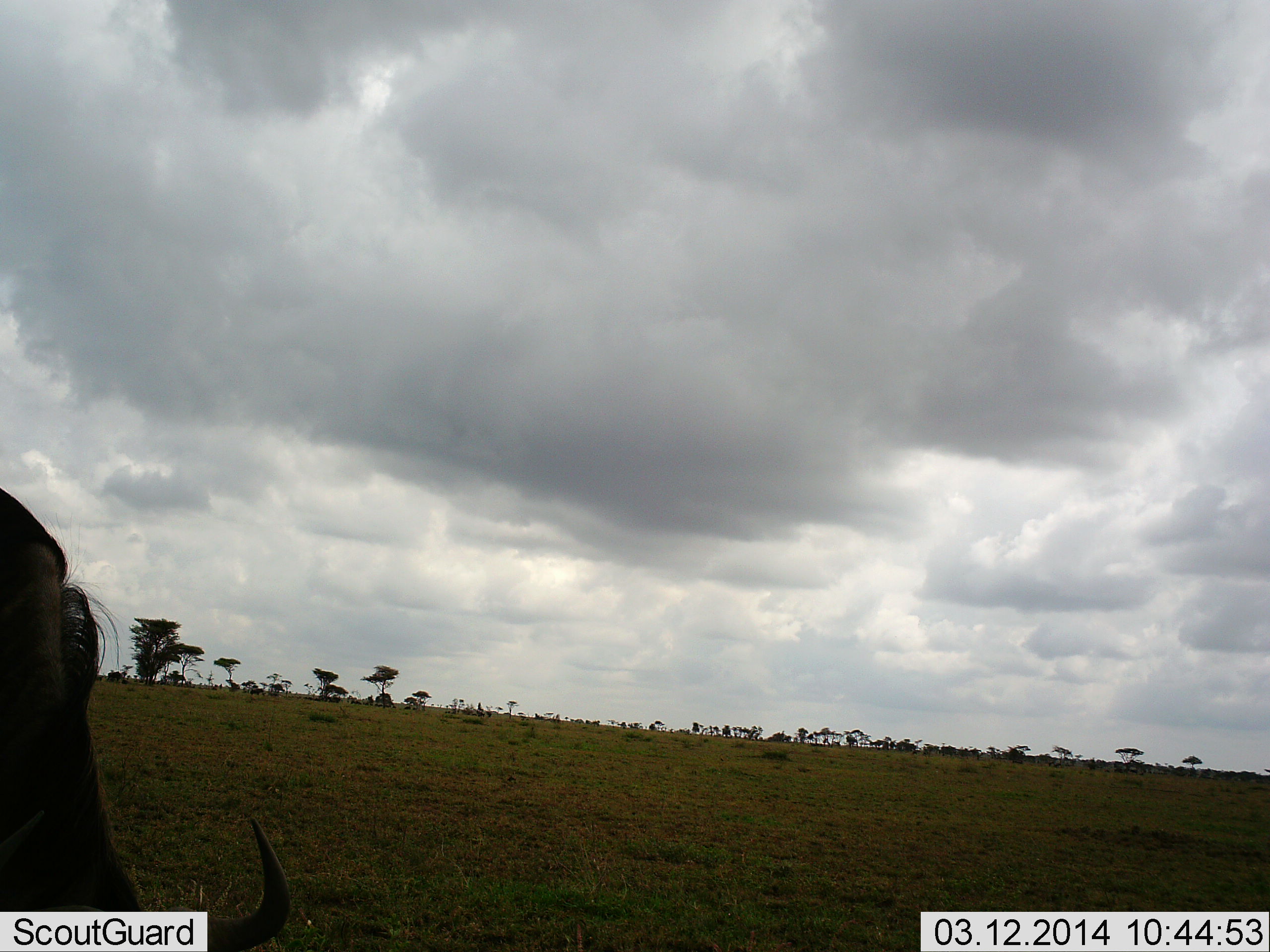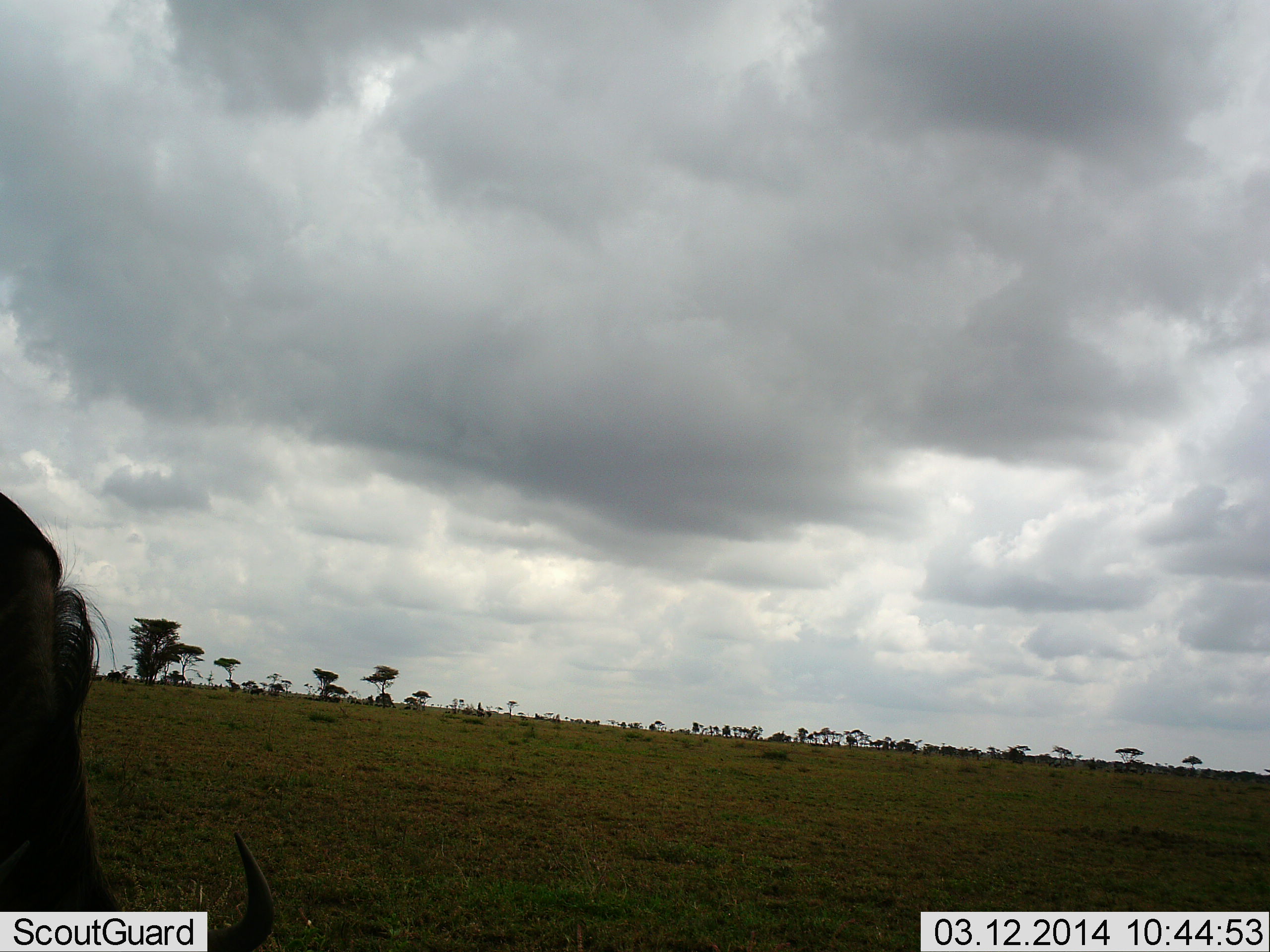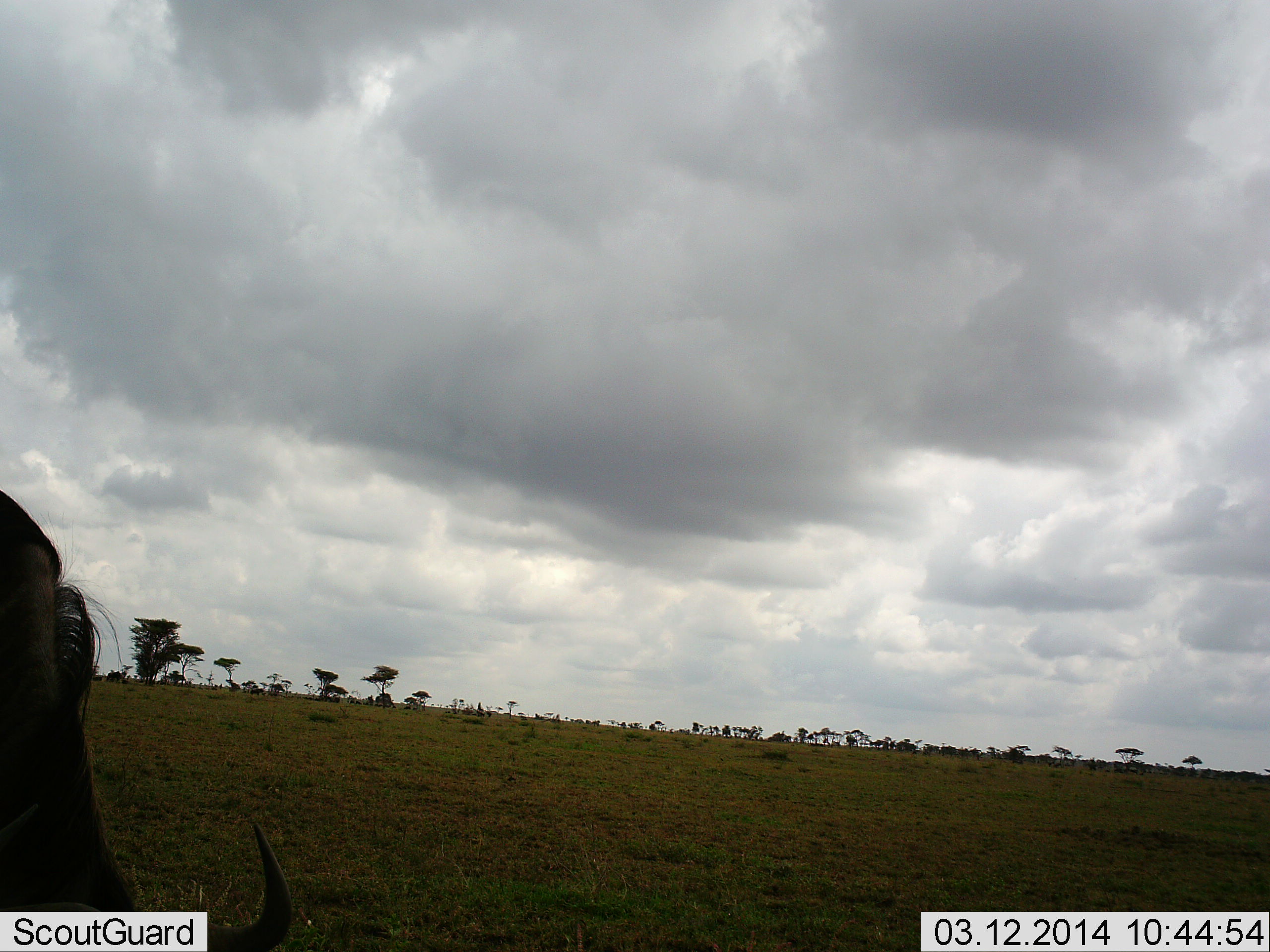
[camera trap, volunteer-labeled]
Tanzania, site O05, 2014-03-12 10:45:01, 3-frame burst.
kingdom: Animalia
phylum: Chordata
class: Mammalia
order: Artiodactyla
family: Bovidae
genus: Connochaetes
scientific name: Connochaetes taurinus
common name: blue wildebeest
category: wildebeest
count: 1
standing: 20%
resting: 0%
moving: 10%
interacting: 0%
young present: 0%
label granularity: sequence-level